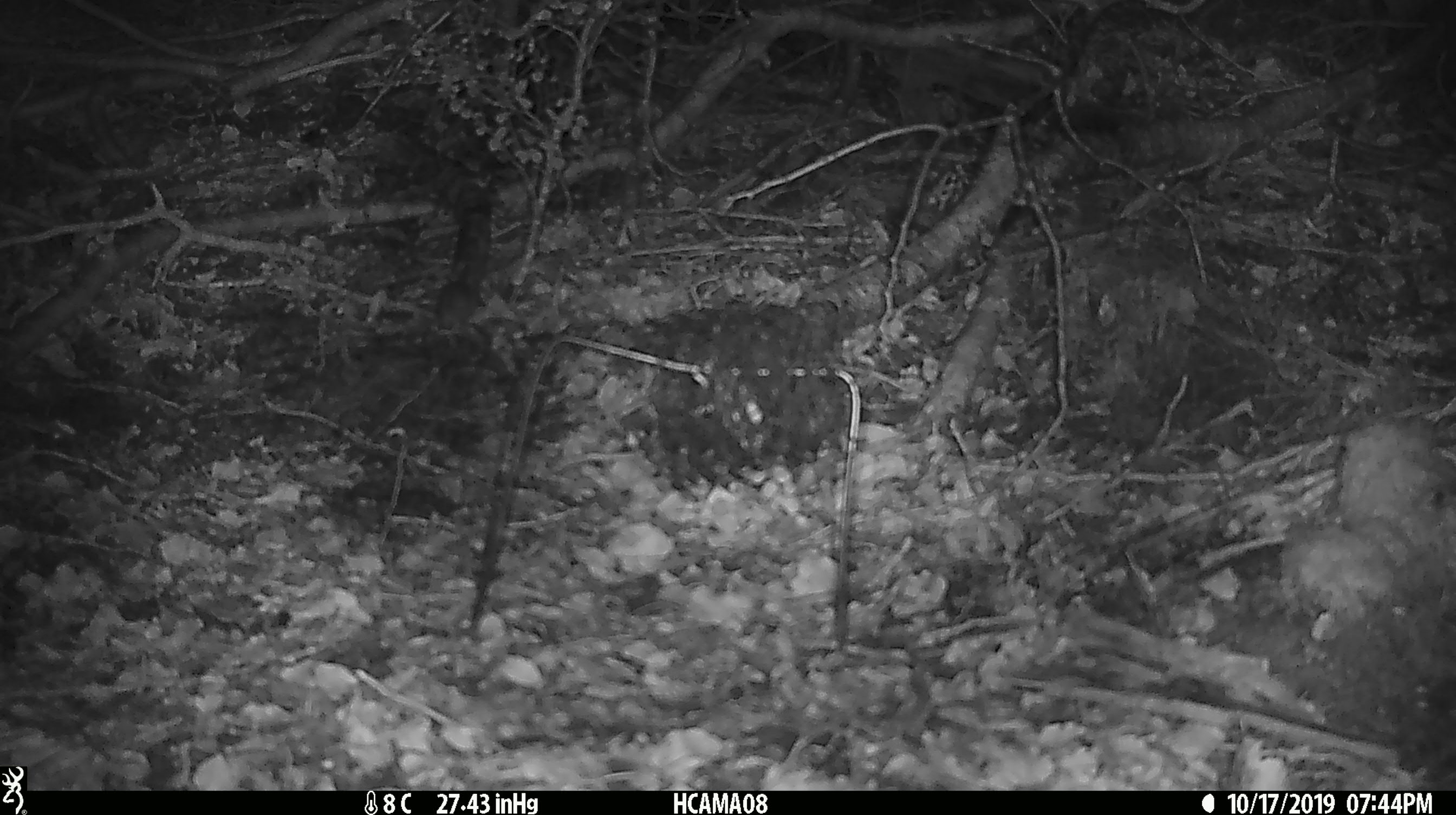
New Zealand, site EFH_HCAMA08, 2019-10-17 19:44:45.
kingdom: Animalia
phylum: Chordata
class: Mammalia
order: Rodentia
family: Muridae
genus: Mus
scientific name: Mus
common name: mouse